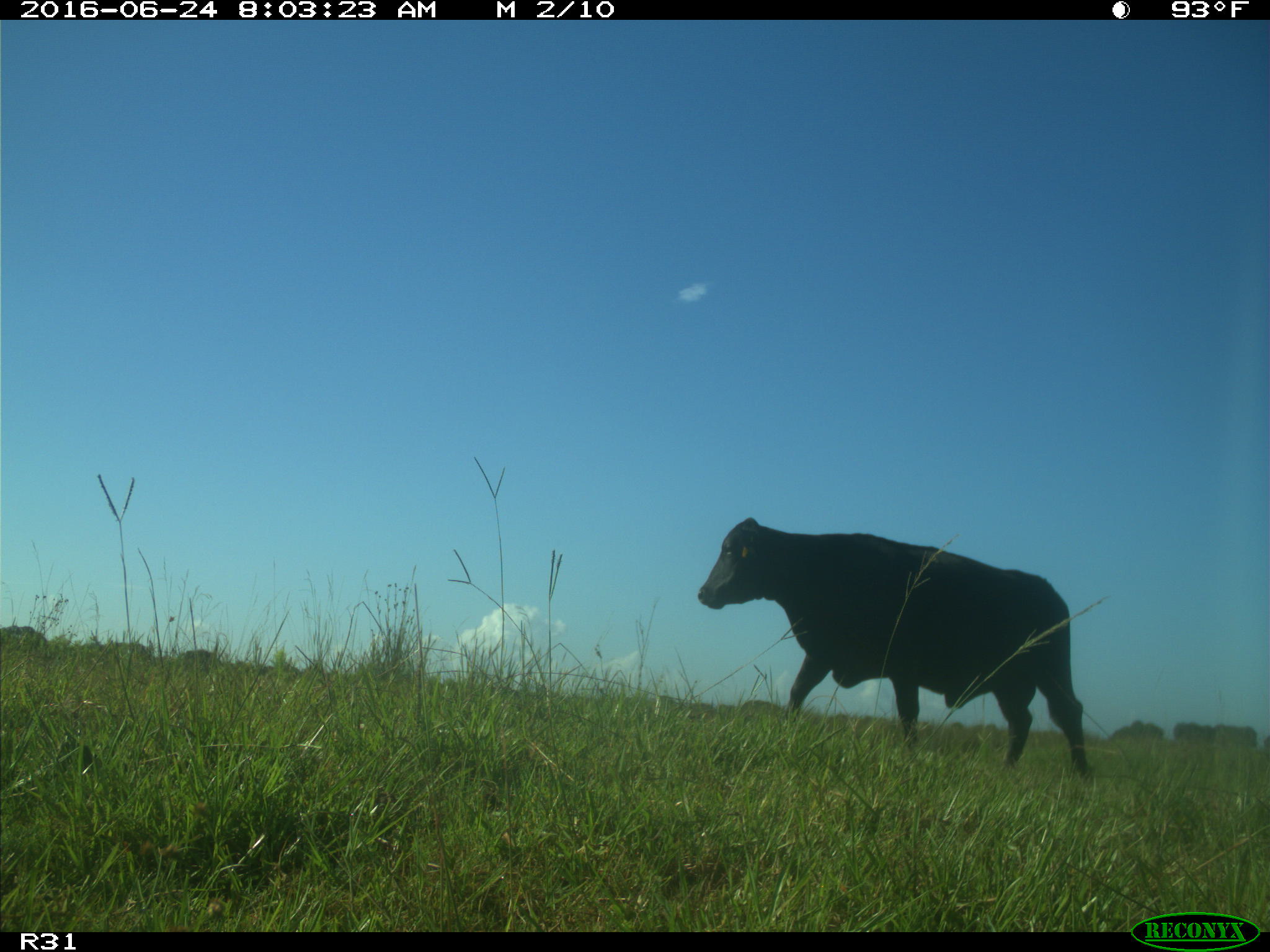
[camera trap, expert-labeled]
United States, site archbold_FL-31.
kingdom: Animalia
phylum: Chordata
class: Mammalia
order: Artiodactyla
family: Bovidae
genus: Bos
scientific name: Bos taurus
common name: domestic cow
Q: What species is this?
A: Bos taurus (domestic cow).